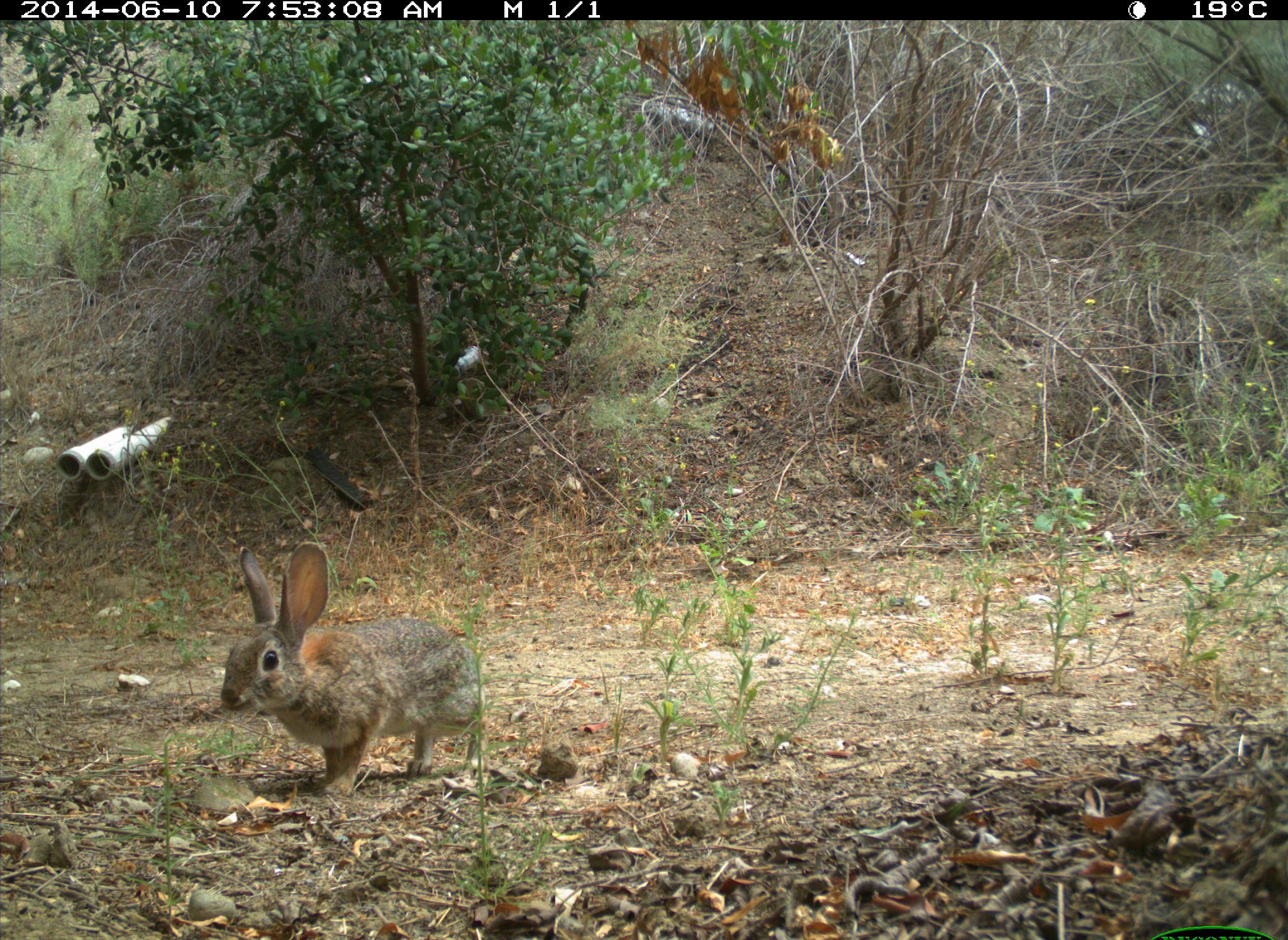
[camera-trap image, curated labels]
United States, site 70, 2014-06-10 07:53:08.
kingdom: Animalia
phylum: Chordata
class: Mammalia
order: Lagomorpha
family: Leporidae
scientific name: Leporidae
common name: rabbits and hares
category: rabbit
Rabbit (rabbits and hares) (Leporidae).